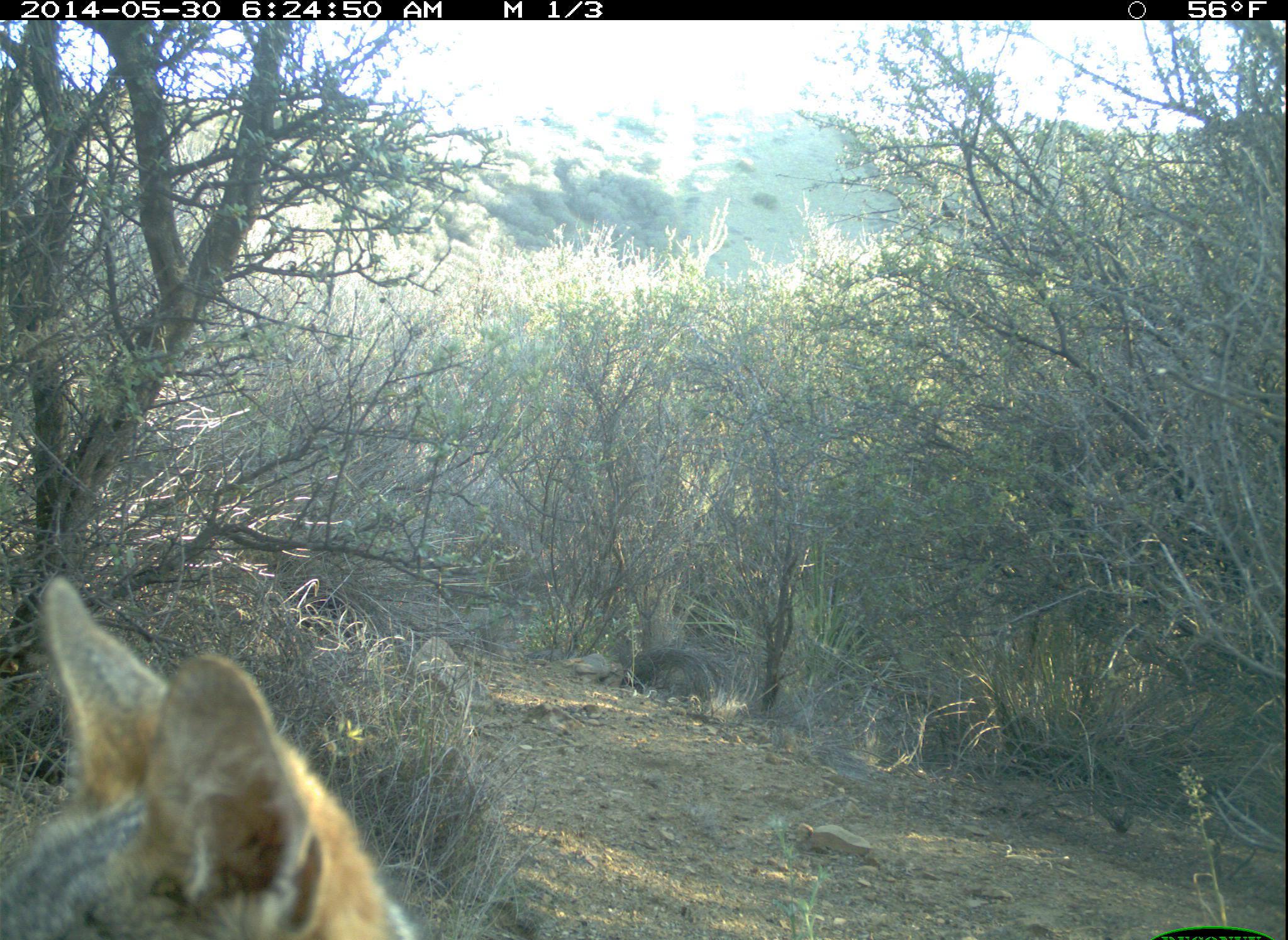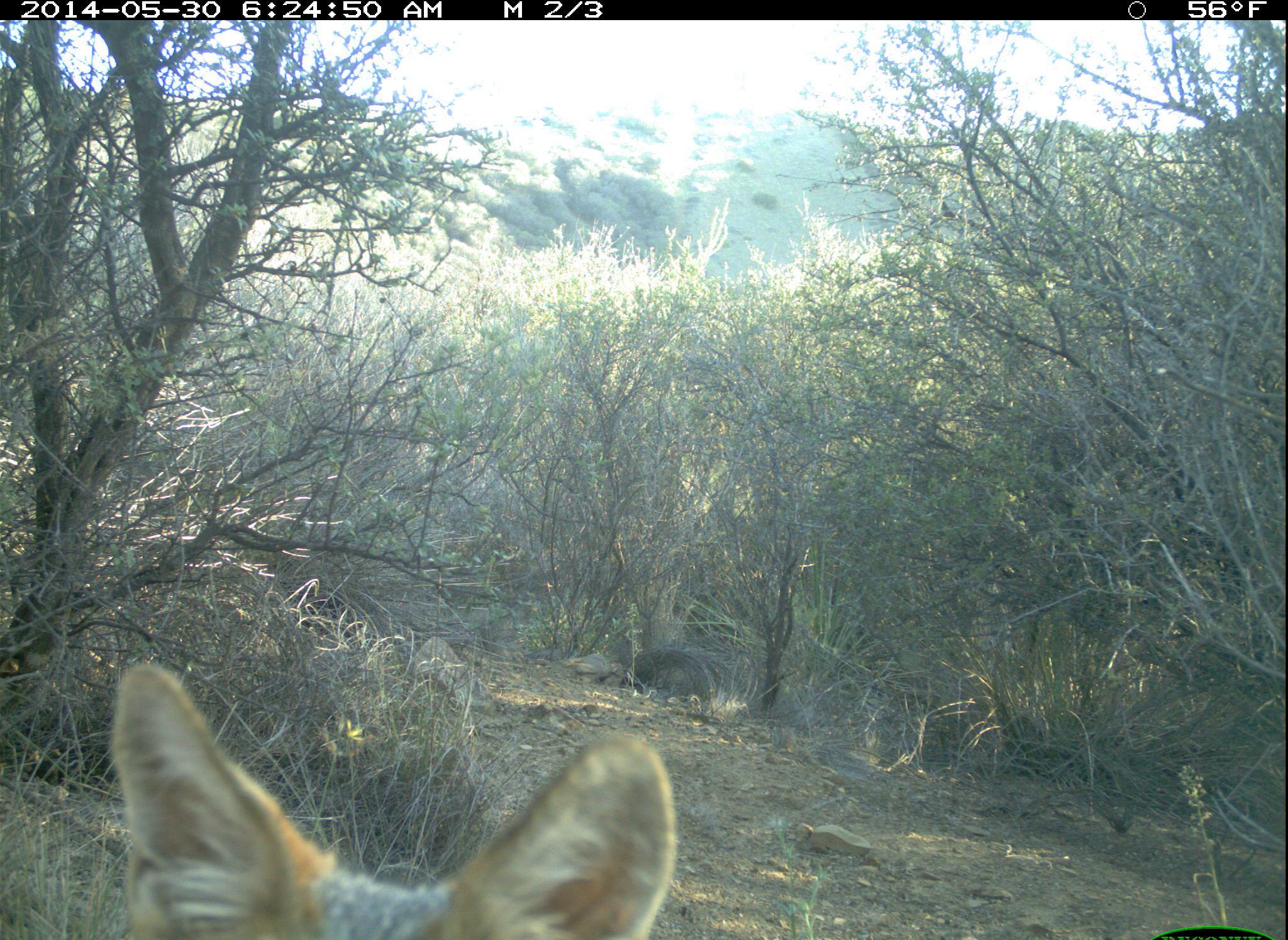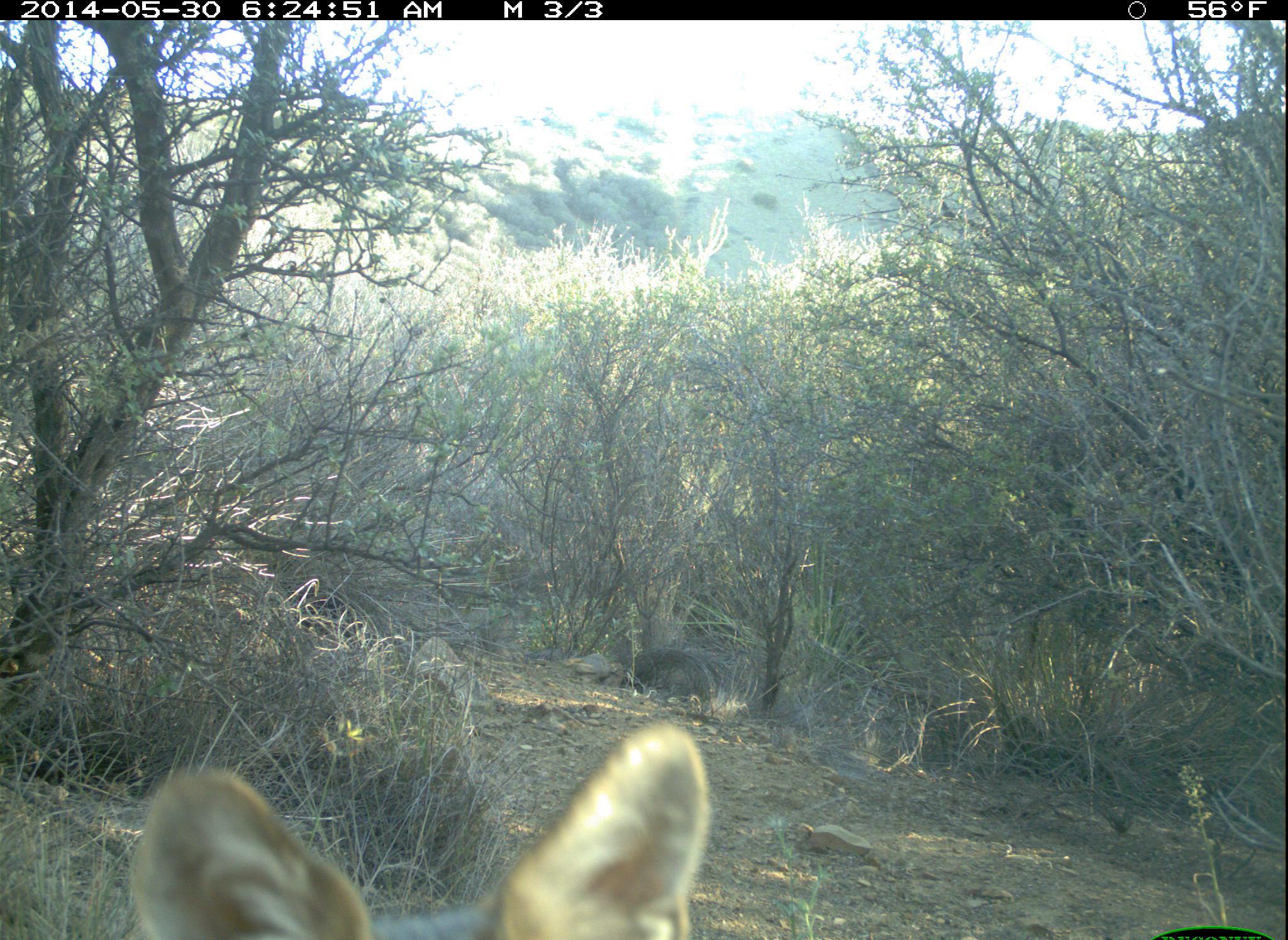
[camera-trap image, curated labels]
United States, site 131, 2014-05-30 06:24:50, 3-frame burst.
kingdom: Animalia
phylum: Chordata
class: Mammalia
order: Carnivora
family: Canidae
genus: Urocyon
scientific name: Urocyon cinereoargenteus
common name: gray fox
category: fox